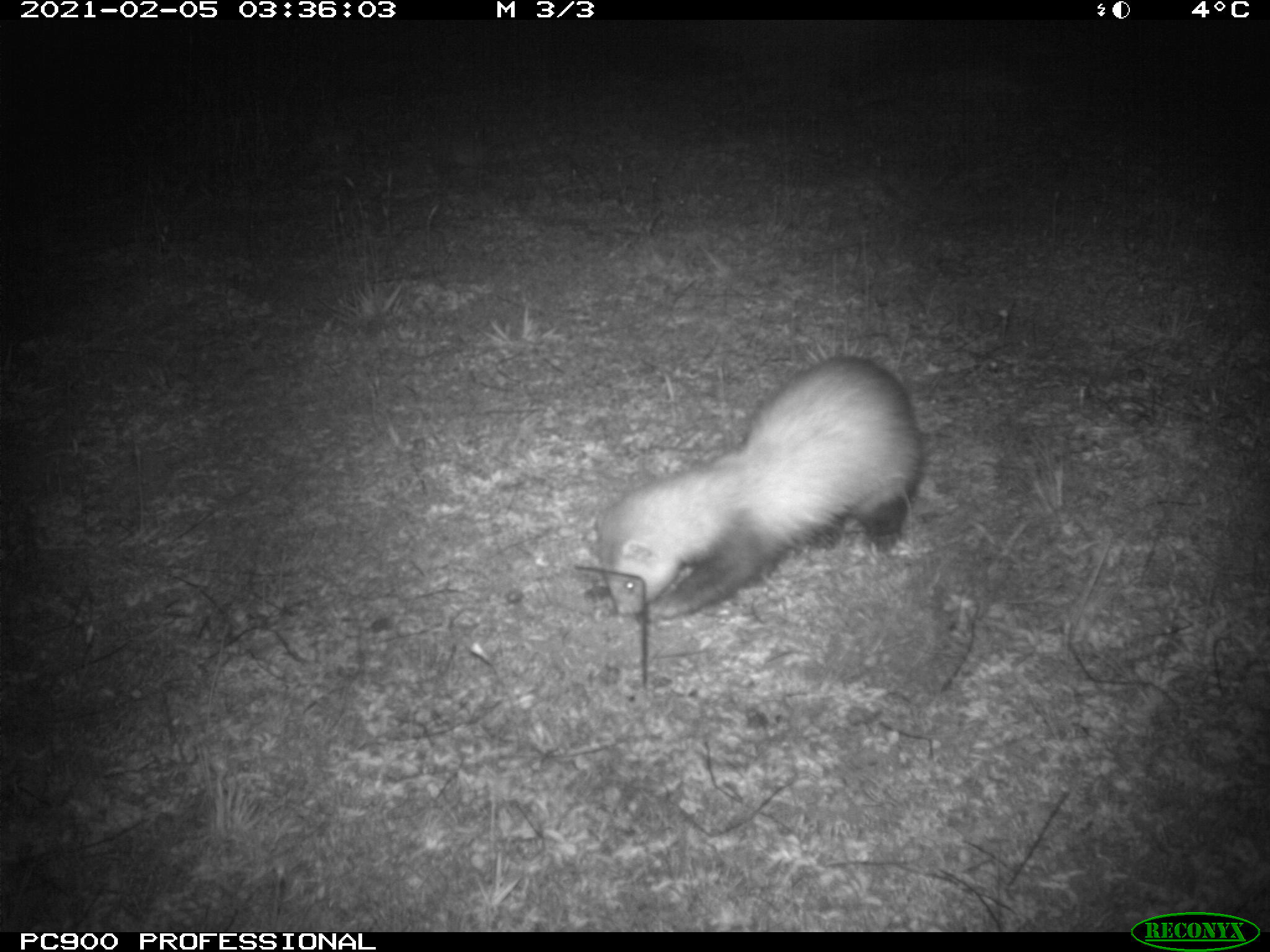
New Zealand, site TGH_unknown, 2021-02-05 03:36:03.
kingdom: Animalia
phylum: Chordata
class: Mammalia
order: Carnivora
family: Mustelidae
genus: Mustela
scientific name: Mustela furo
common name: ferret